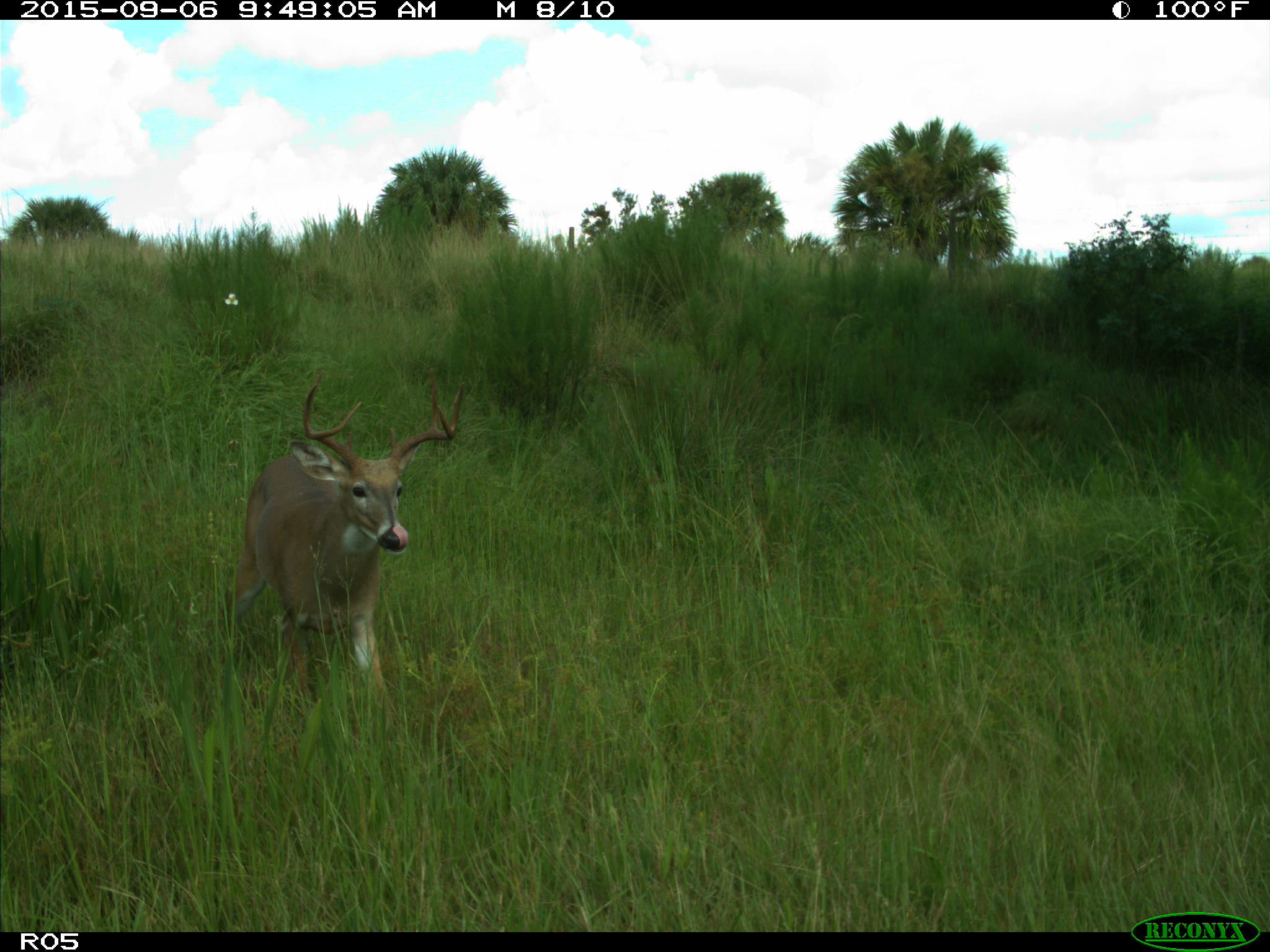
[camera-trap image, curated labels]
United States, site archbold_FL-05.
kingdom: Animalia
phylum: Chordata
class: Mammalia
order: Artiodactyla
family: Cervidae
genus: Odocoileus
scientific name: Odocoileus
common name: deer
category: unidentified deer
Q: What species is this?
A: Unidentified deer (deer) (Odocoileus).